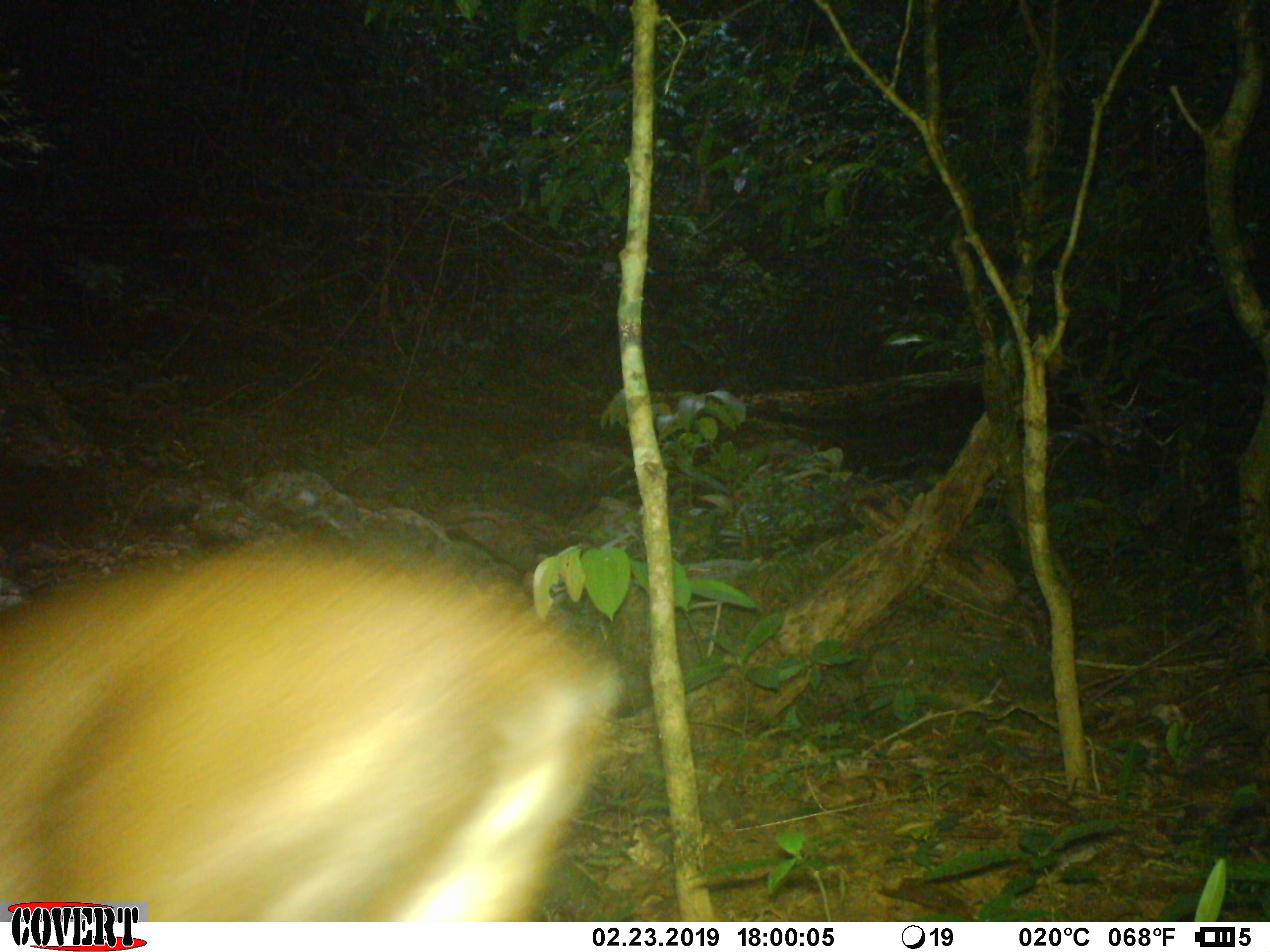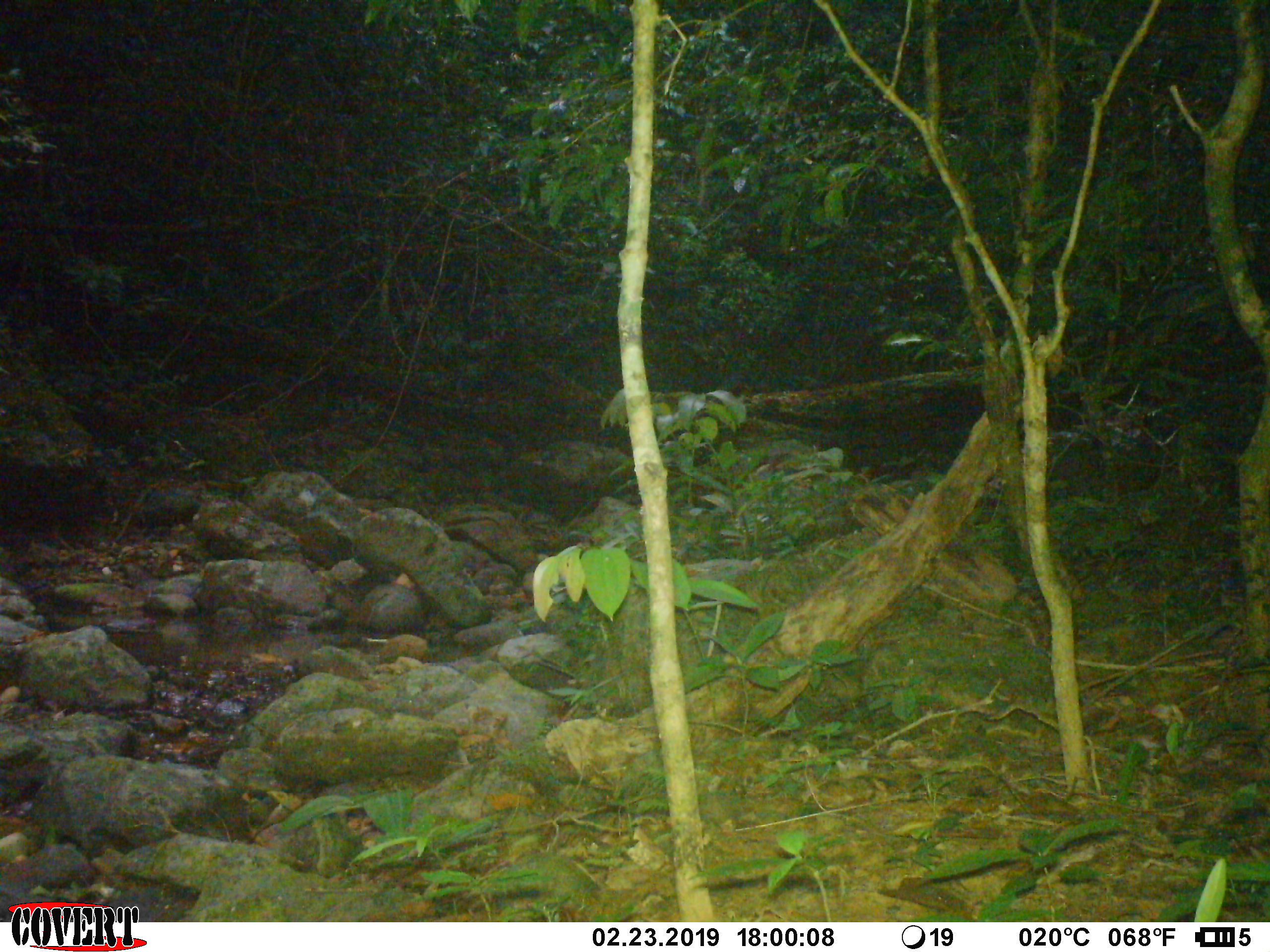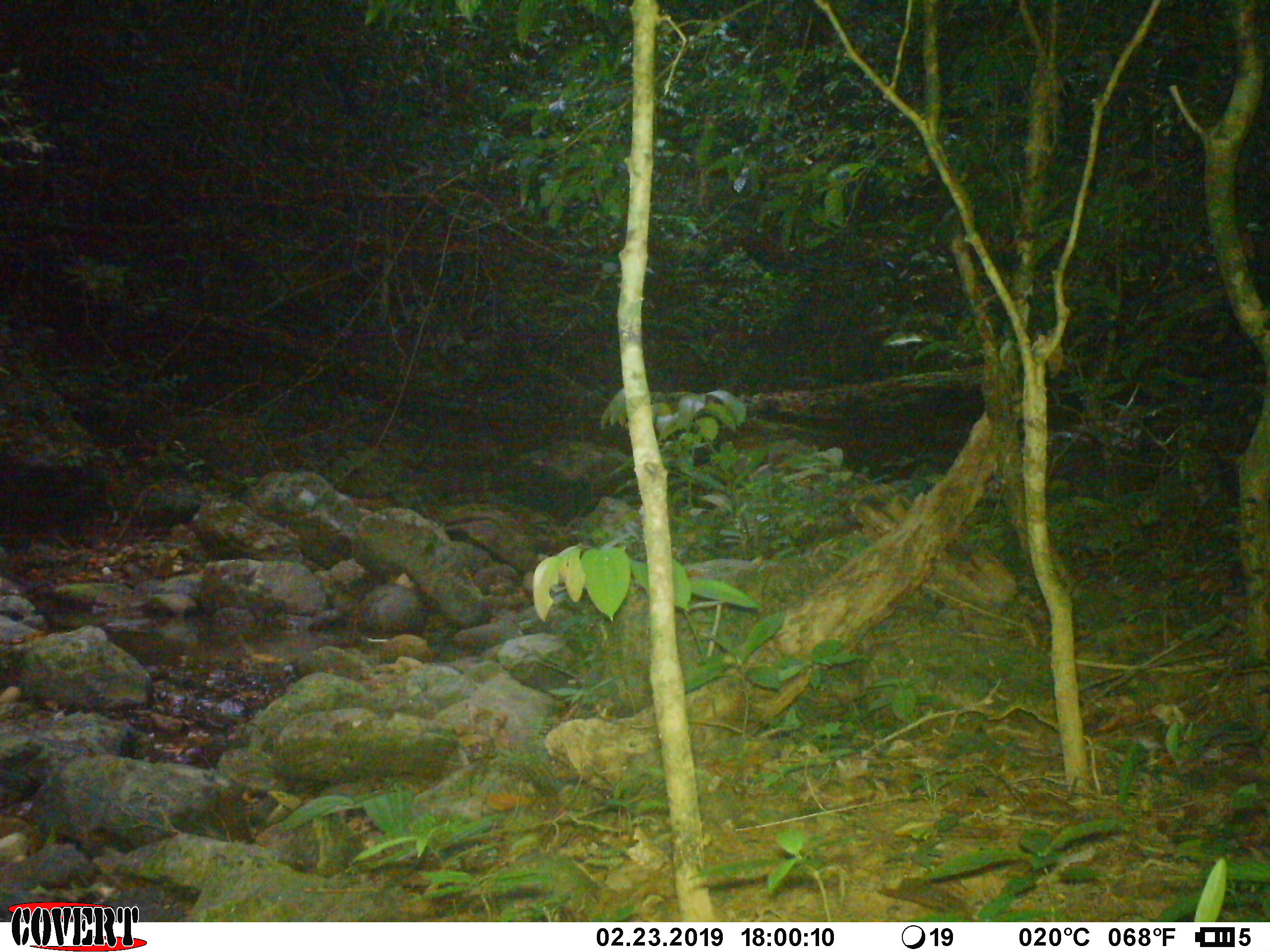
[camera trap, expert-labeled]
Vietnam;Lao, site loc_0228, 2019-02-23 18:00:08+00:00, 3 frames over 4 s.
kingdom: Animalia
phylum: Chordata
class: Mammalia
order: Artiodactyla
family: Cervidae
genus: Muntiacus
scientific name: Muntiacus vuquangensis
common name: large-antlered muntjac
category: large antlered muntjac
Large antlered muntjac (large-antlered muntjac) (Muntiacus vuquangensis). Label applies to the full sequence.